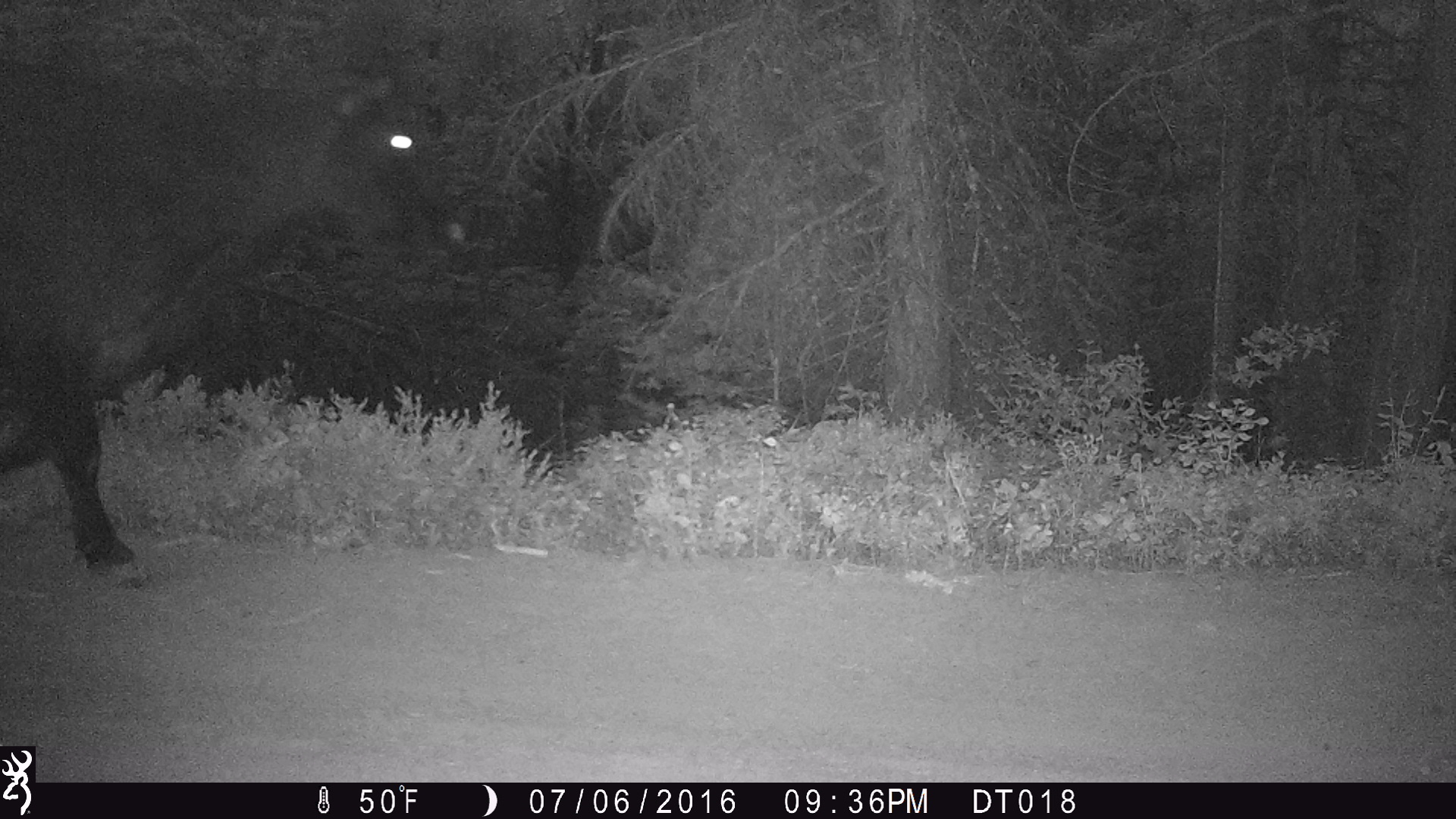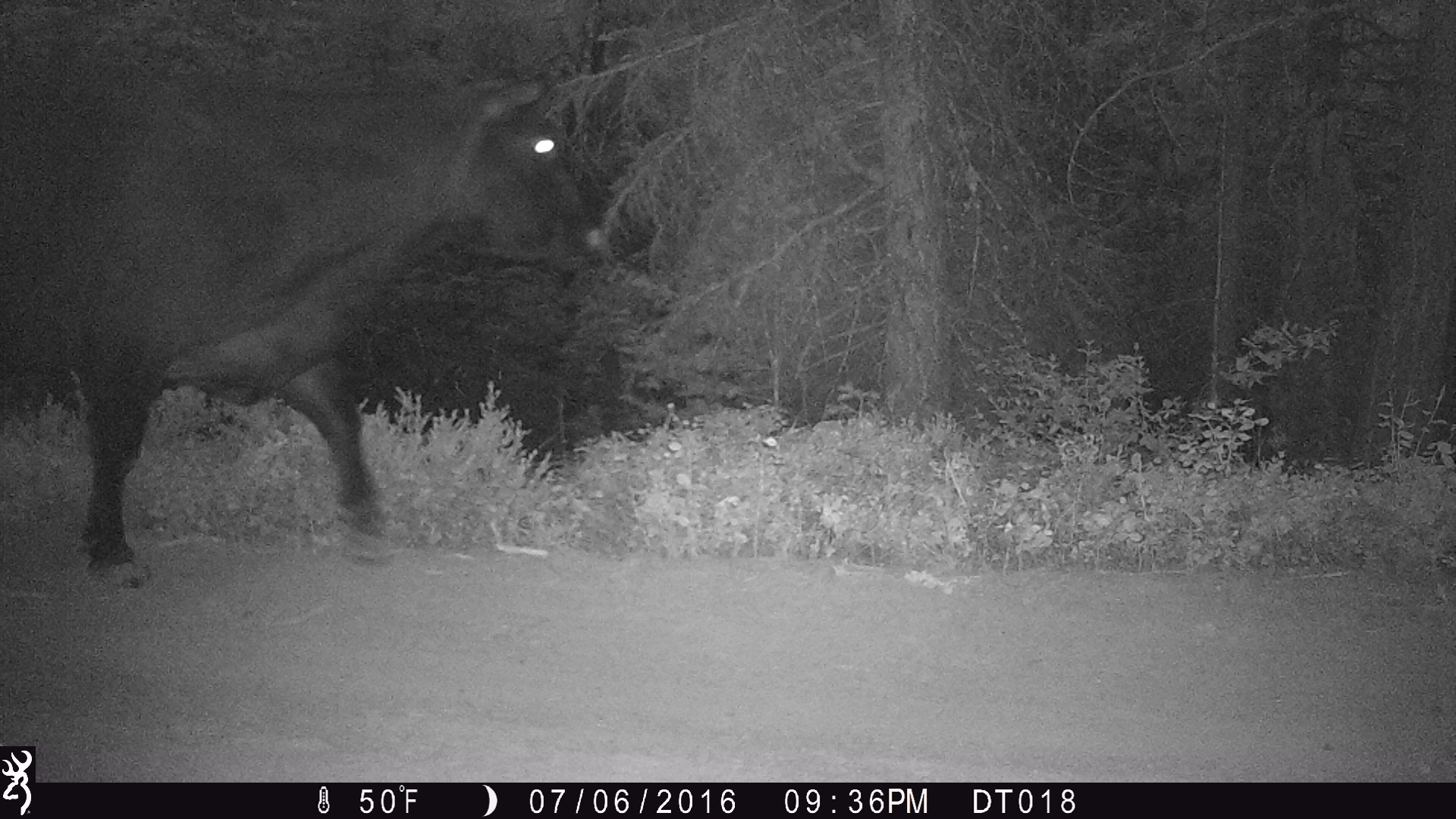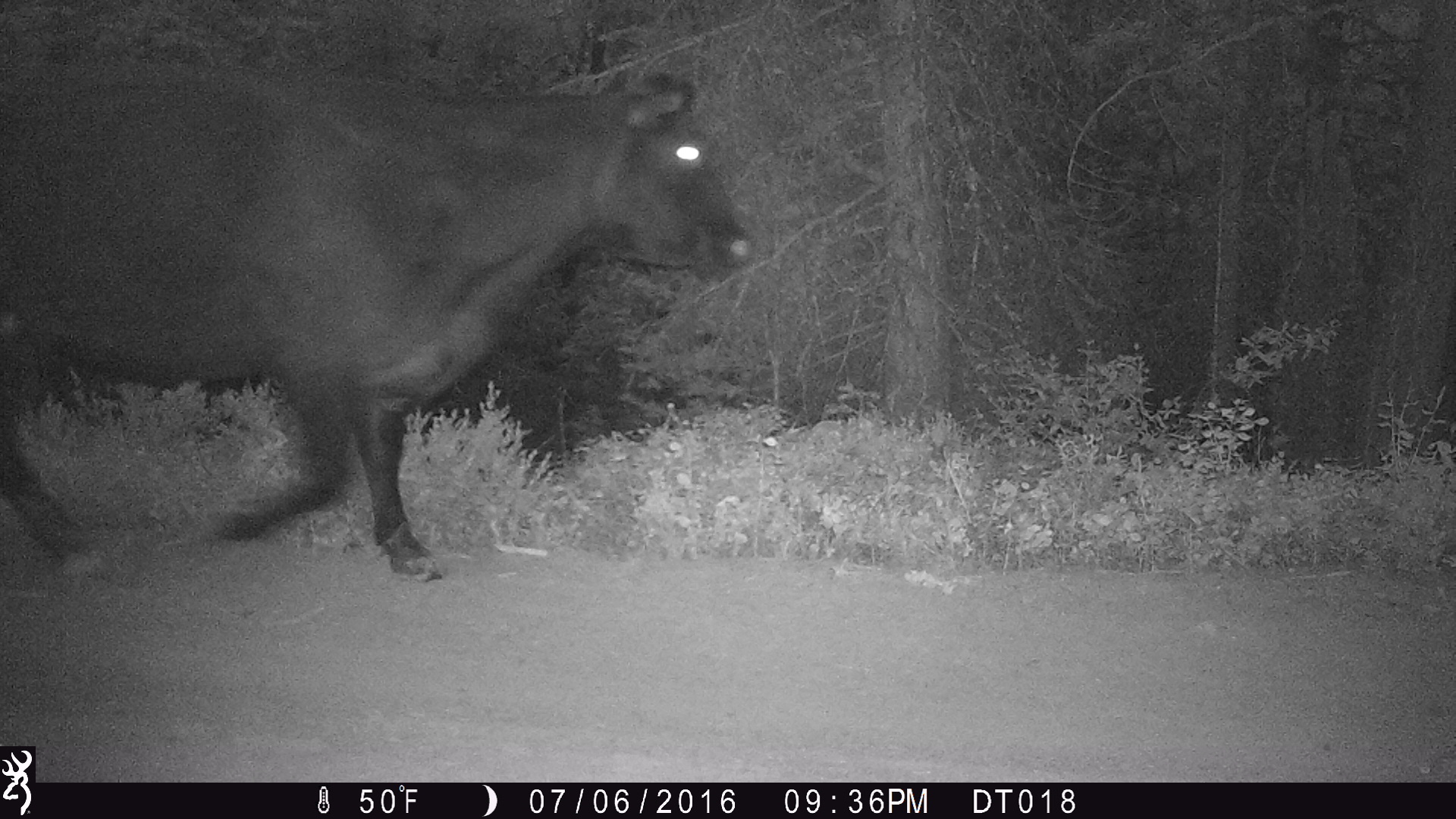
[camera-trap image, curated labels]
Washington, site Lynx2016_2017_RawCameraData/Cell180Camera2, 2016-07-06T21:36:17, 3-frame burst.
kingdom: Animalia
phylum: Chordata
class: Mammalia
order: Artiodactyla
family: Bovidae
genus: Bos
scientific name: Bos taurus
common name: domestic cattle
Domestic cattle (Bos taurus). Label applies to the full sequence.